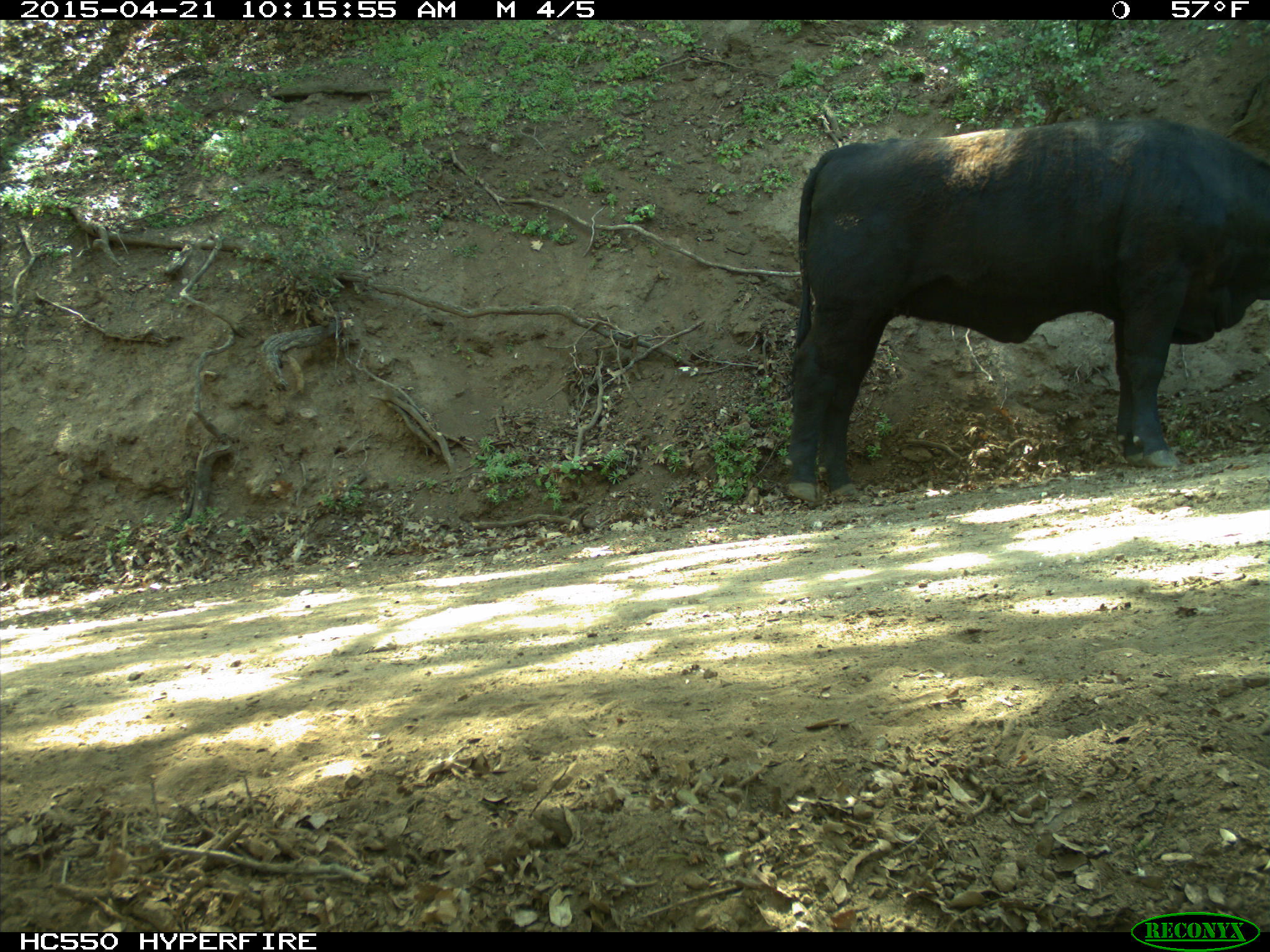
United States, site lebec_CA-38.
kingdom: Animalia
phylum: Chordata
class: Mammalia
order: Artiodactyla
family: Bovidae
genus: Bos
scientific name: Bos taurus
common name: domestic cow